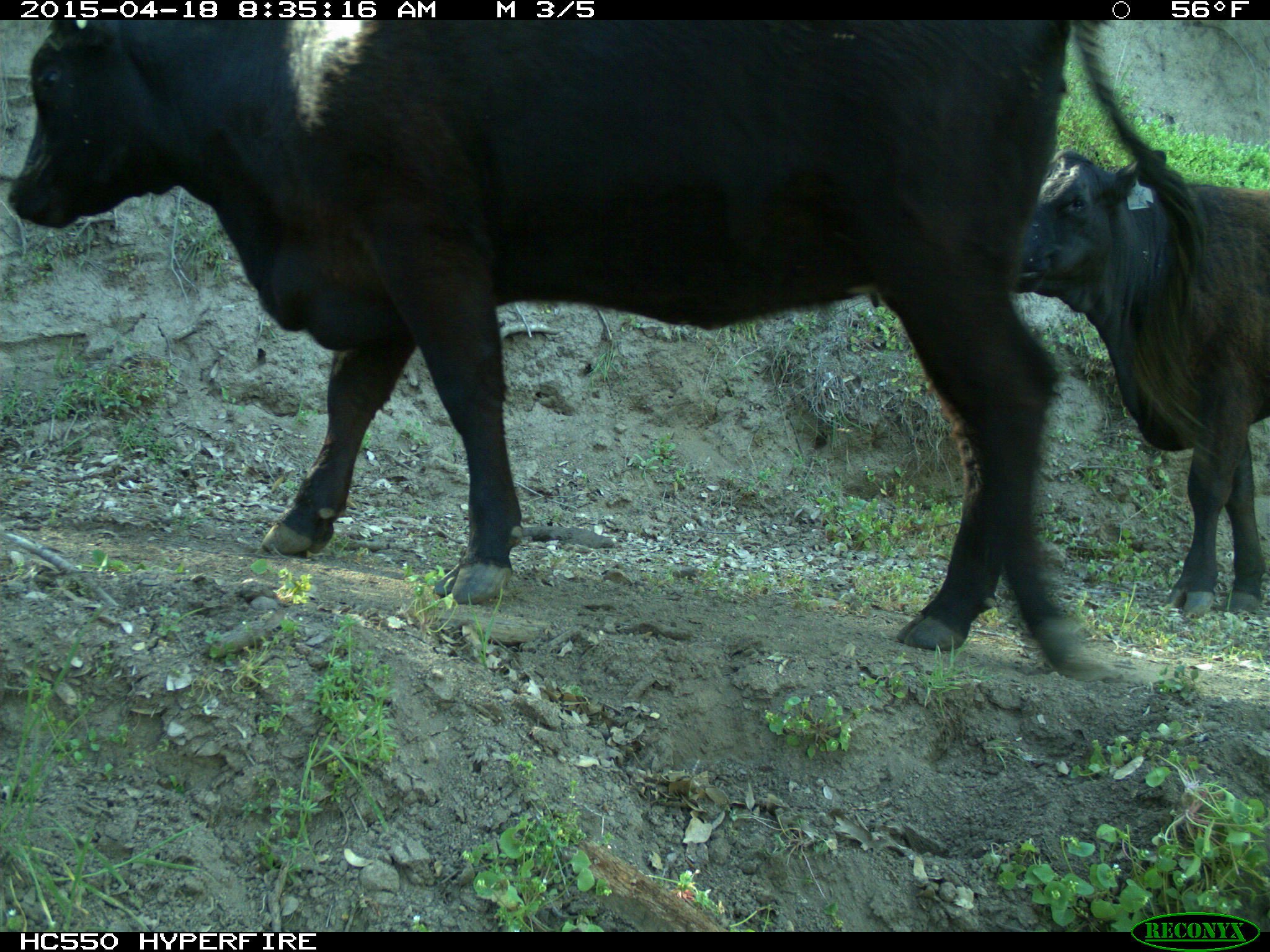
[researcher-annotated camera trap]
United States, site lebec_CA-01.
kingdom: Animalia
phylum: Chordata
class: Mammalia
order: Artiodactyla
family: Bovidae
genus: Bos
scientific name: Bos taurus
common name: domestic cow